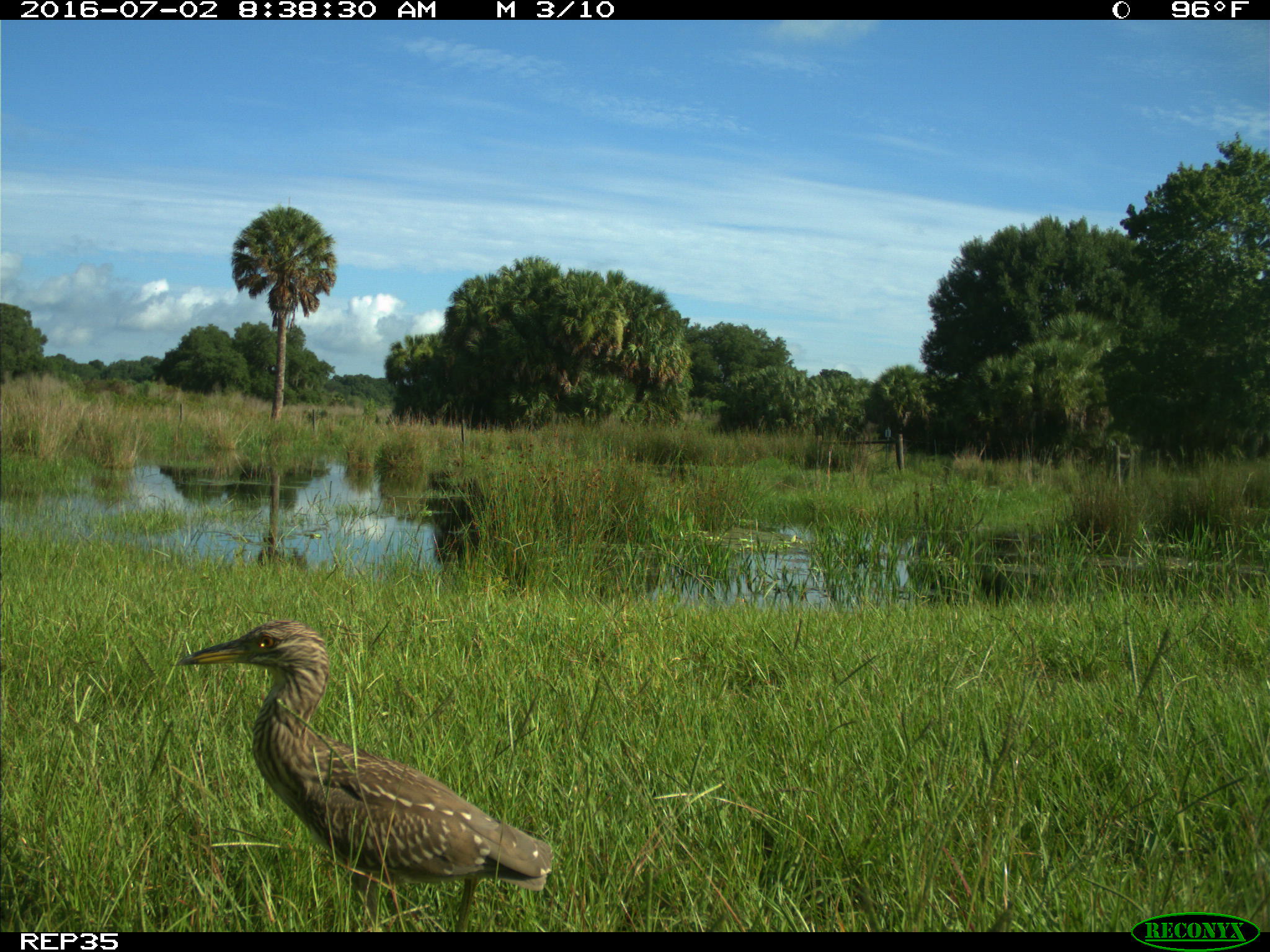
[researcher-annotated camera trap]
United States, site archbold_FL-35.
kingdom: Animalia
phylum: Chordata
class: Aves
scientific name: Aves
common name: birds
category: unidentified bird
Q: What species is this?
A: Unidentified bird (birds) (Aves).